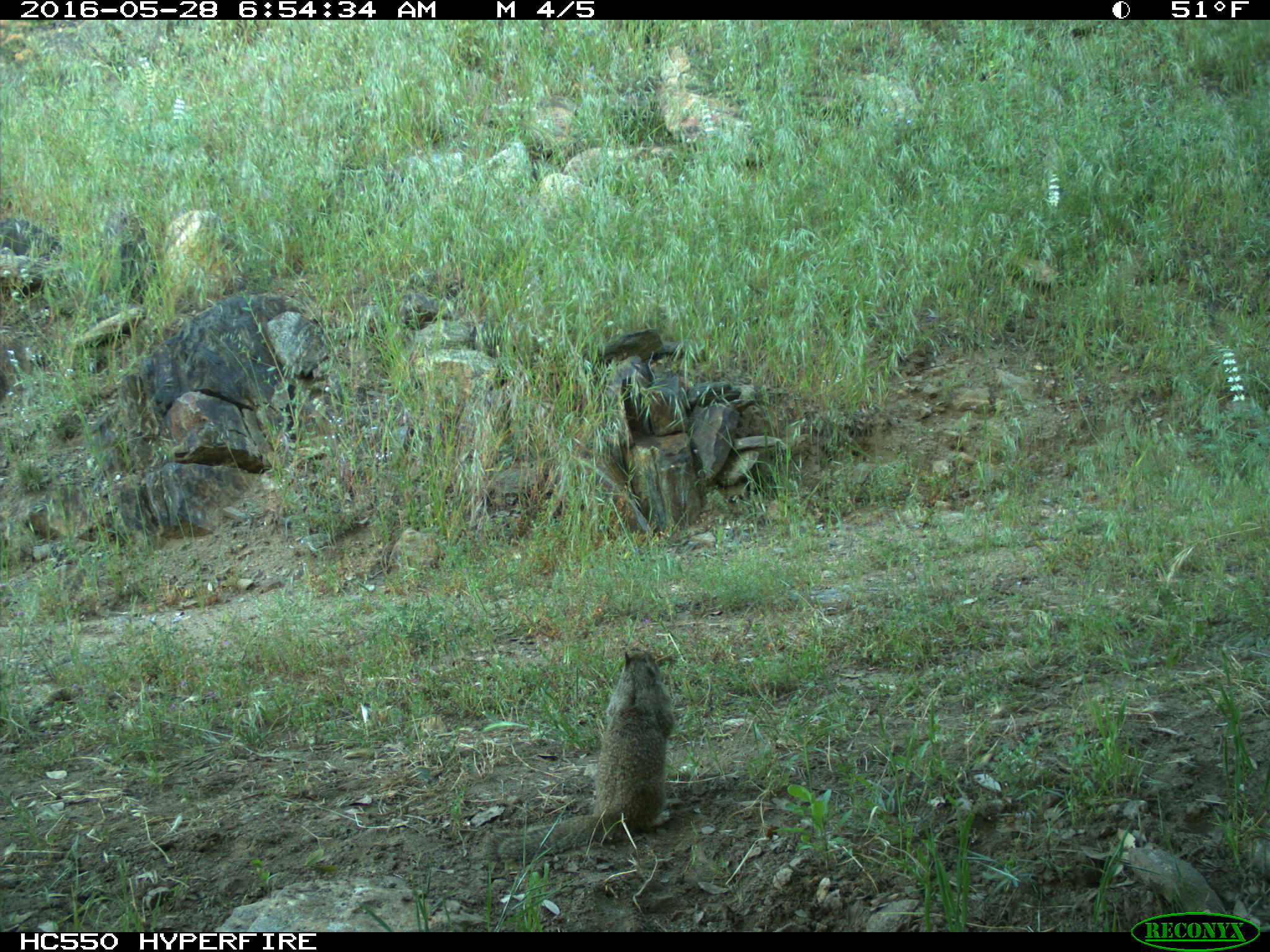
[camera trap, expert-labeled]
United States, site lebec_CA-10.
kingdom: Animalia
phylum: Chordata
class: Mammalia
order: Rodentia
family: Sciuridae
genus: Otospermophilus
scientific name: Otospermophilus beecheyi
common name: california ground squirrel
Otospermophilus beecheyi (california ground squirrel).